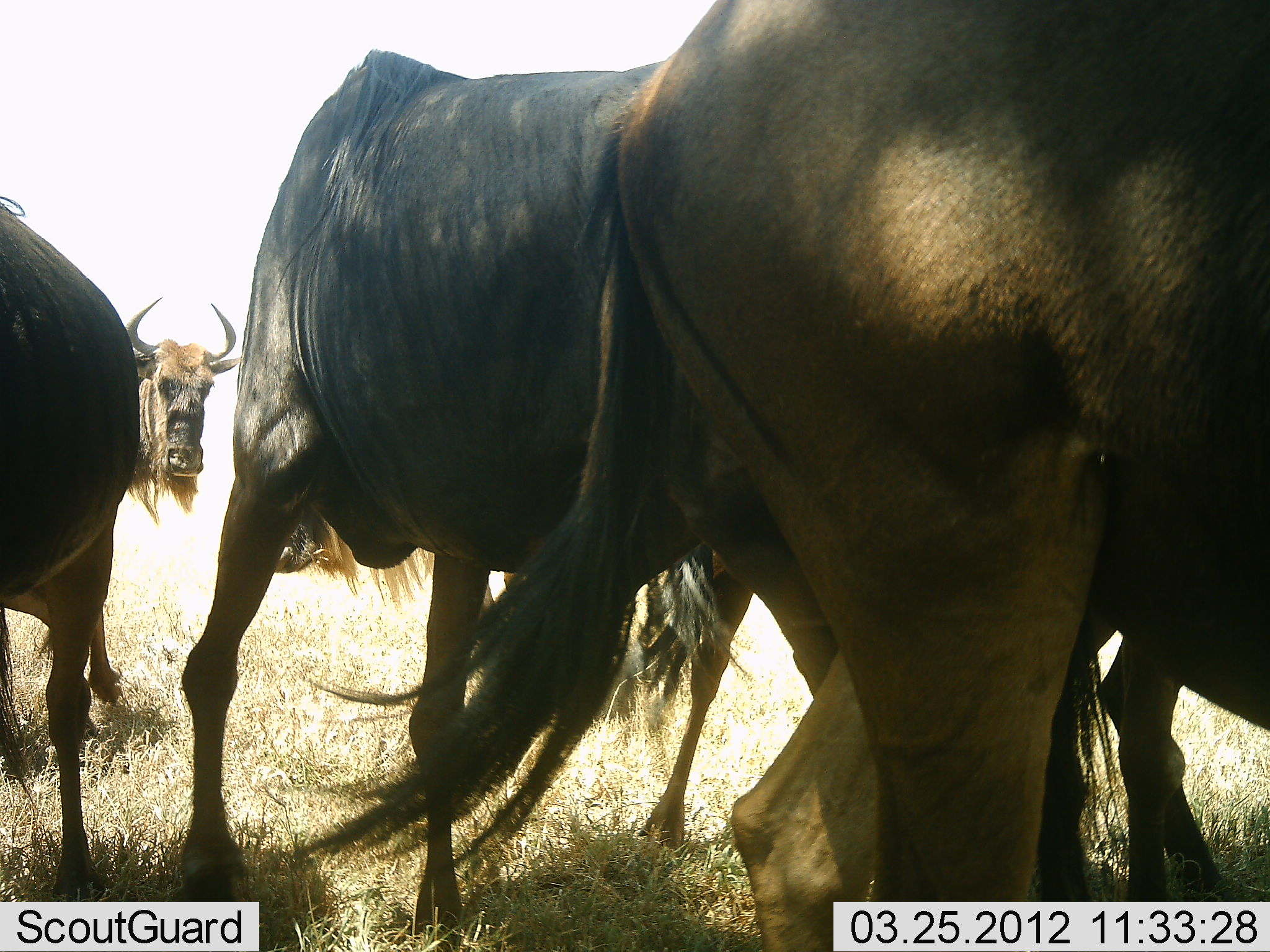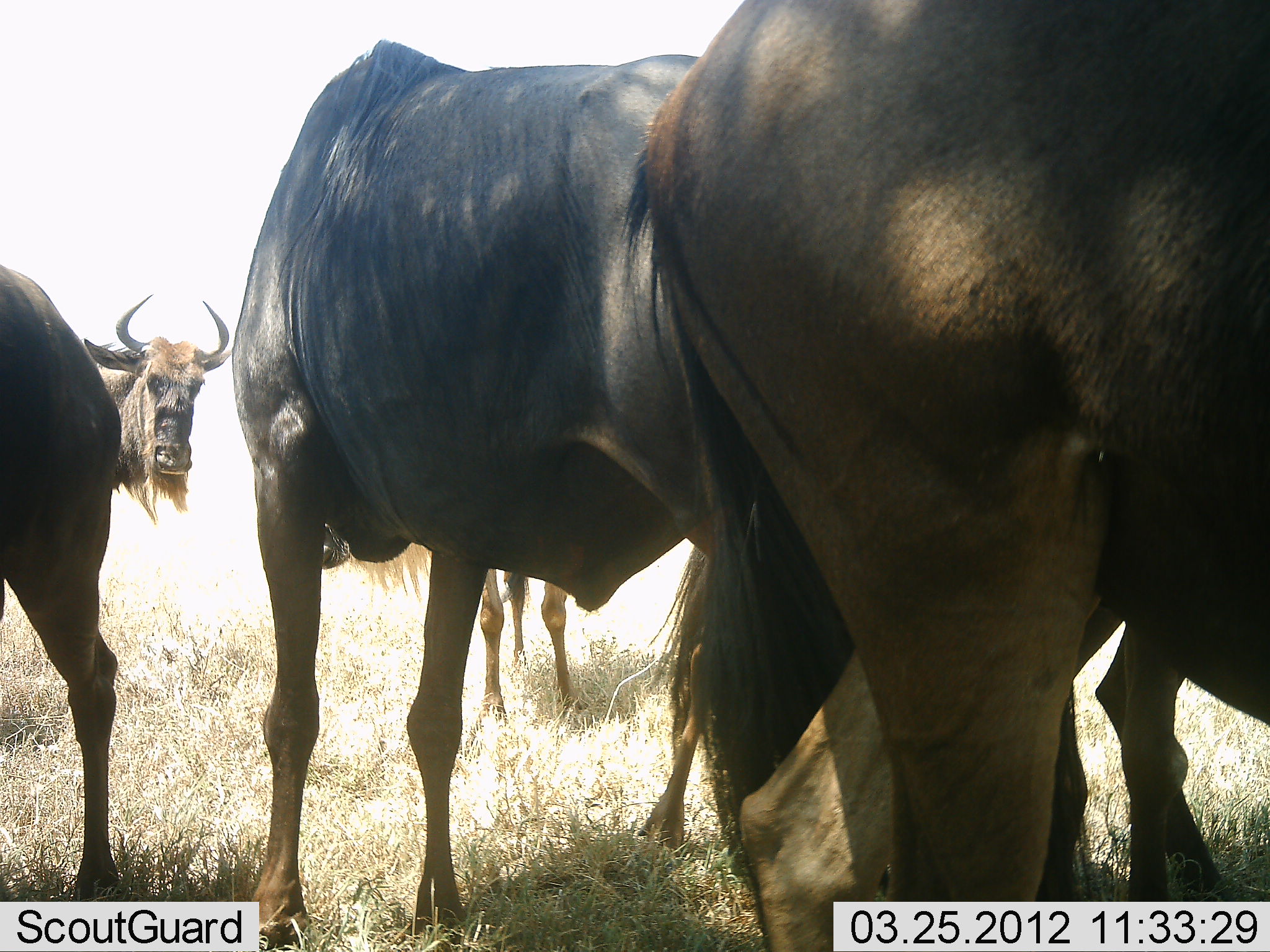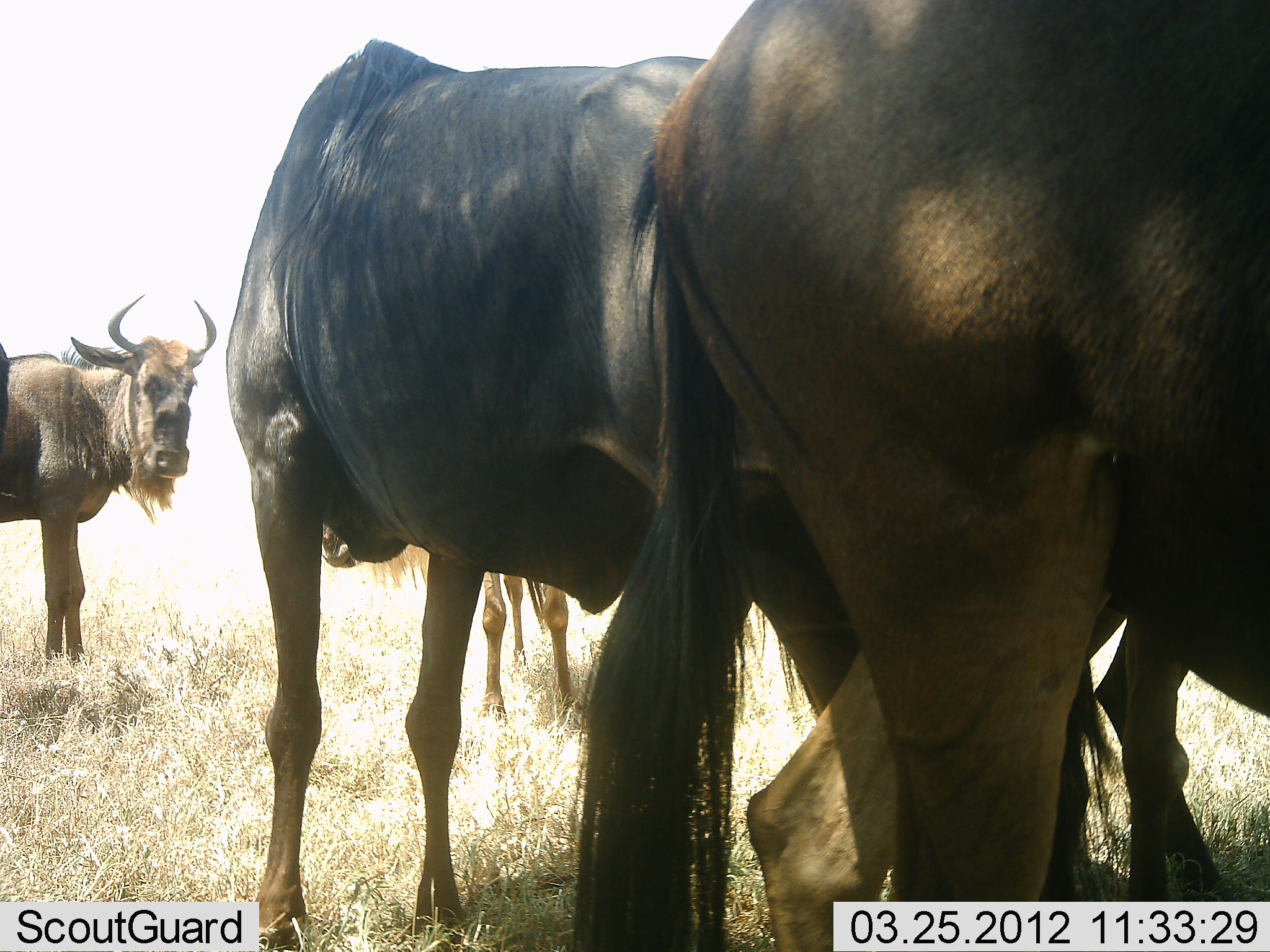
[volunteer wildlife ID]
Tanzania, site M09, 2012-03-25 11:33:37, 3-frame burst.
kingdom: Animalia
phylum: Chordata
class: Mammalia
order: Artiodactyla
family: Bovidae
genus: Connochaetes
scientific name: Connochaetes taurinus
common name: blue wildebeest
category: wildebeest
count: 5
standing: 84%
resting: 4%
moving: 24%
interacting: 4%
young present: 4%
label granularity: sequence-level